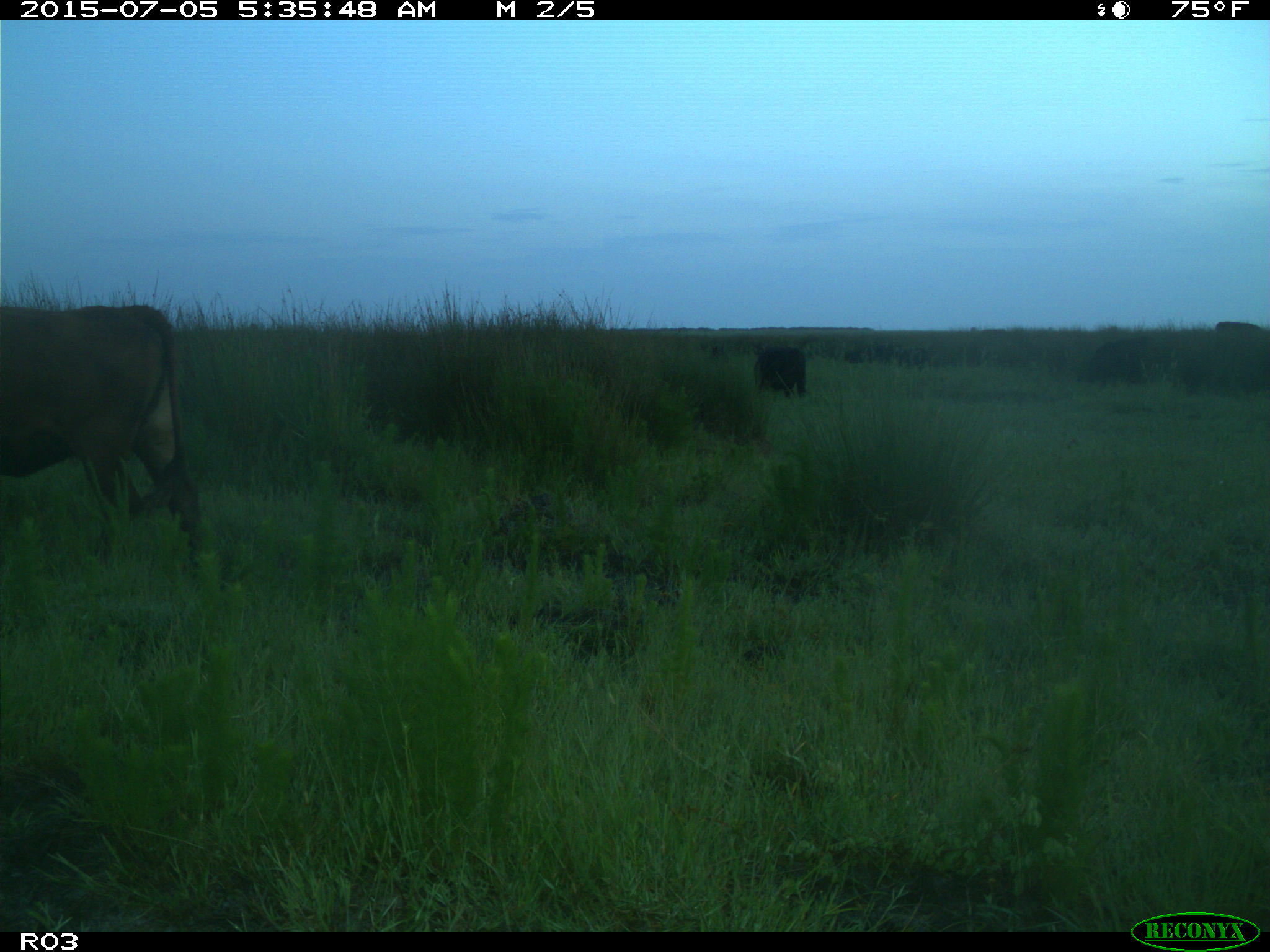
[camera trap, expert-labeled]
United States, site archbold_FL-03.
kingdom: Animalia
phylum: Chordata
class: Mammalia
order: Artiodactyla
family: Bovidae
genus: Bos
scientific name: Bos taurus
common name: domestic cow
Bos taurus (domestic cow).